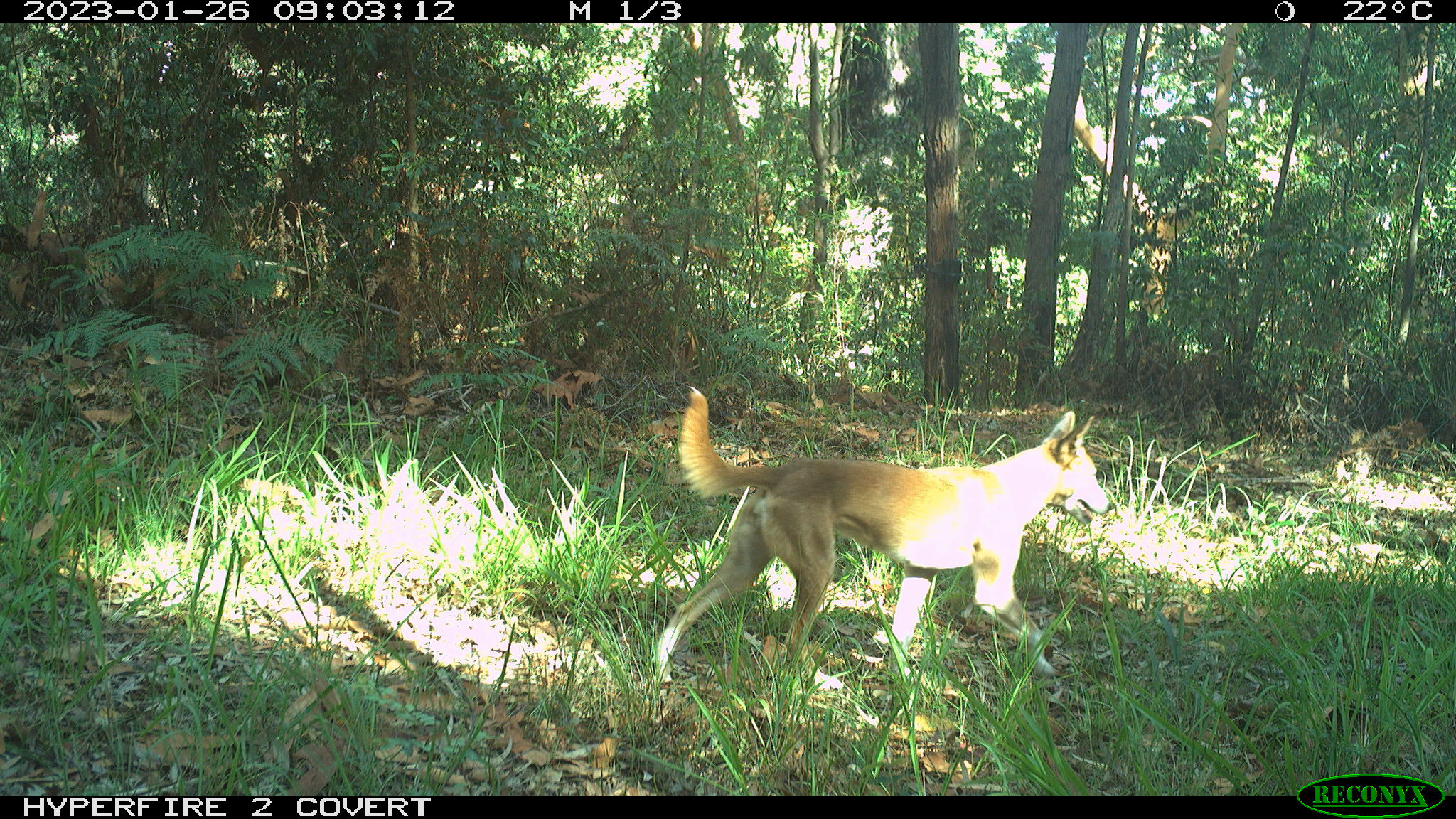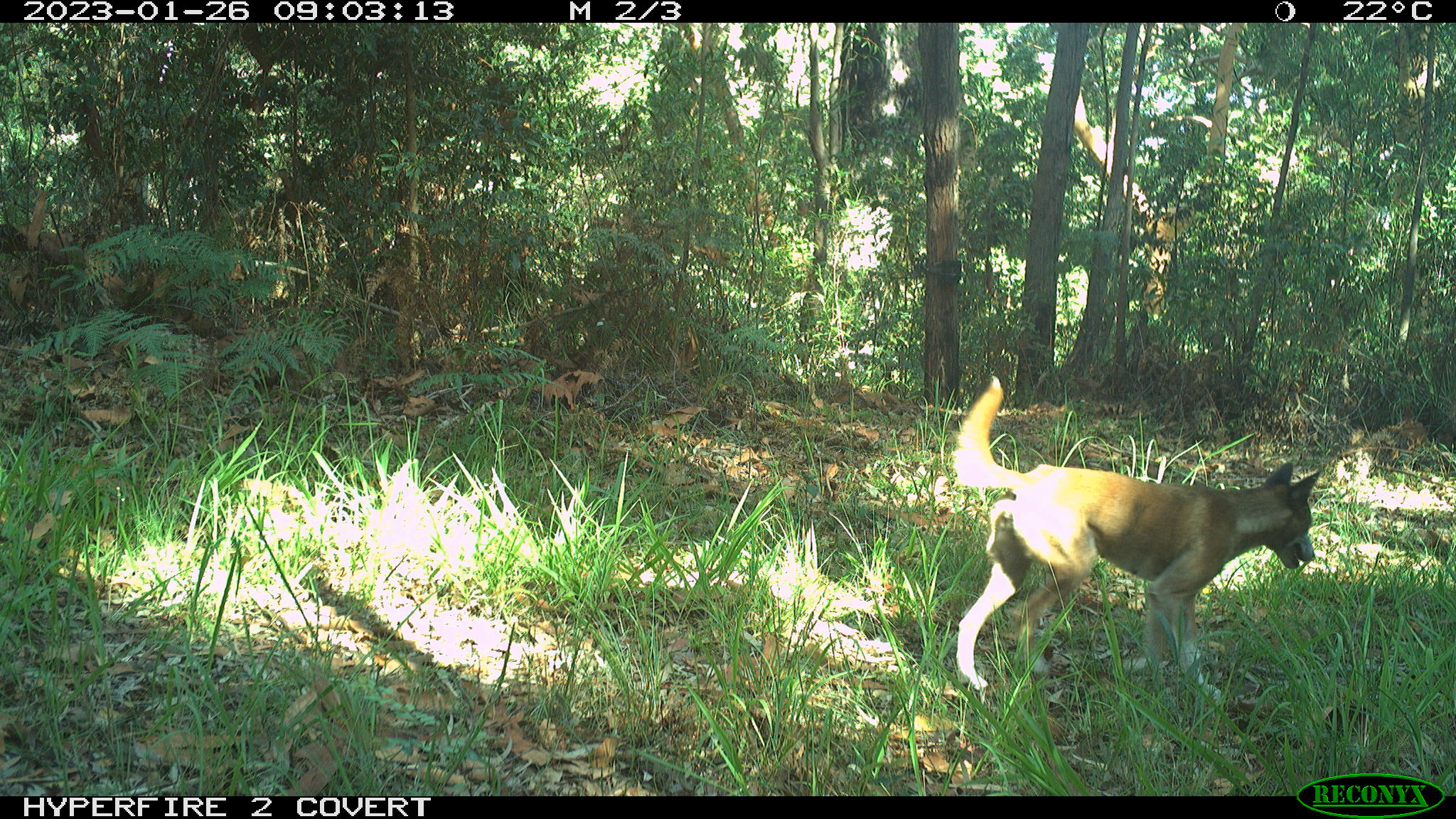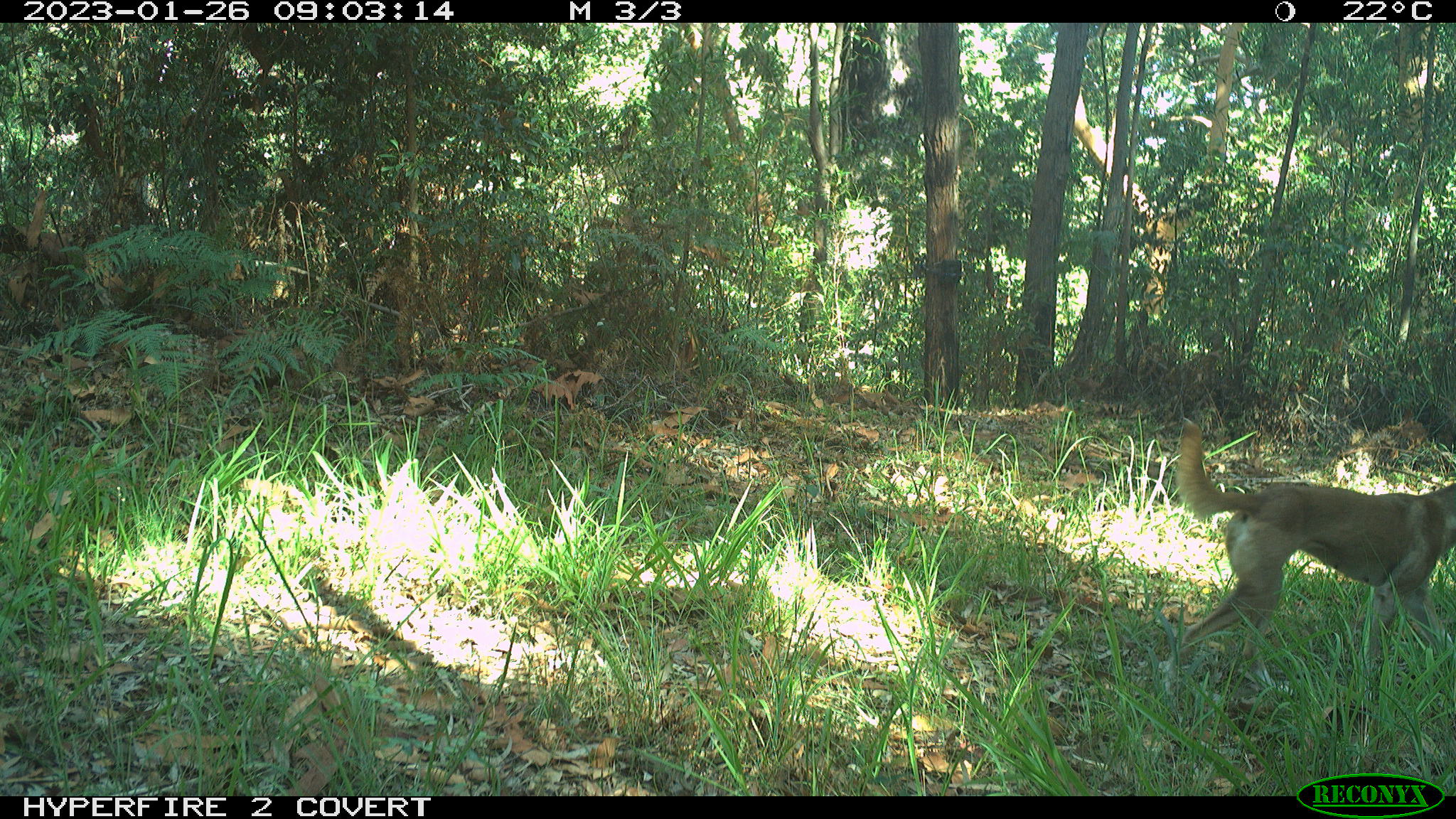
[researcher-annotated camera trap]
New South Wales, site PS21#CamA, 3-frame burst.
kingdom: Animalia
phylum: Chordata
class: Mammalia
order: Carnivora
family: Canidae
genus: Canis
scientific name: Canis familiaris dingo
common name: dingo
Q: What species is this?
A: Dingo (Canis familiaris dingo).